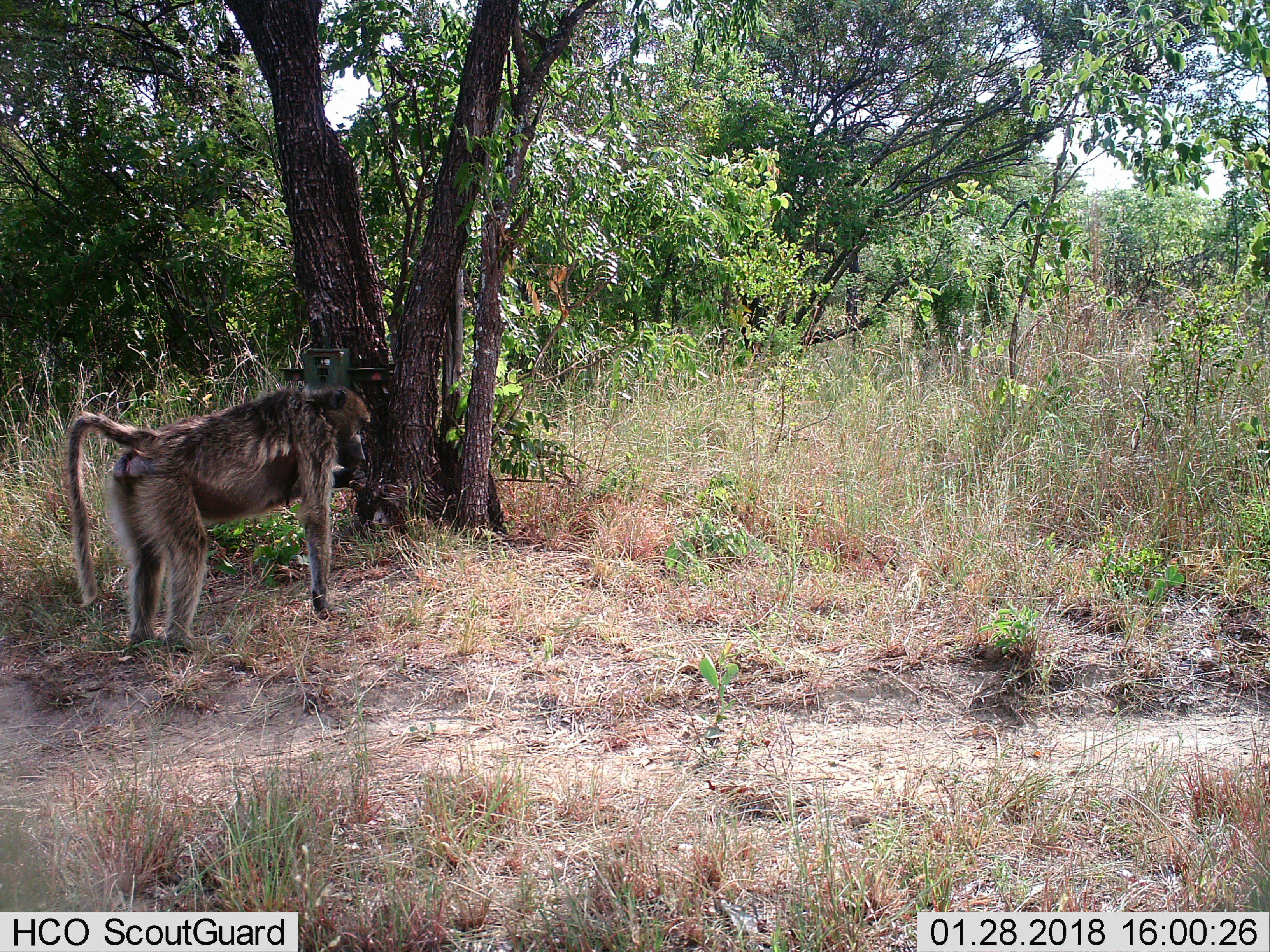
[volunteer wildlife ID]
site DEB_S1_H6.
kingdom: Animalia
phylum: Chordata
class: Mammalia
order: Primates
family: Cercopithecidae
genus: Papio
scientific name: Papio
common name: baboon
Baboon (Papio), count 1. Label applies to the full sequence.